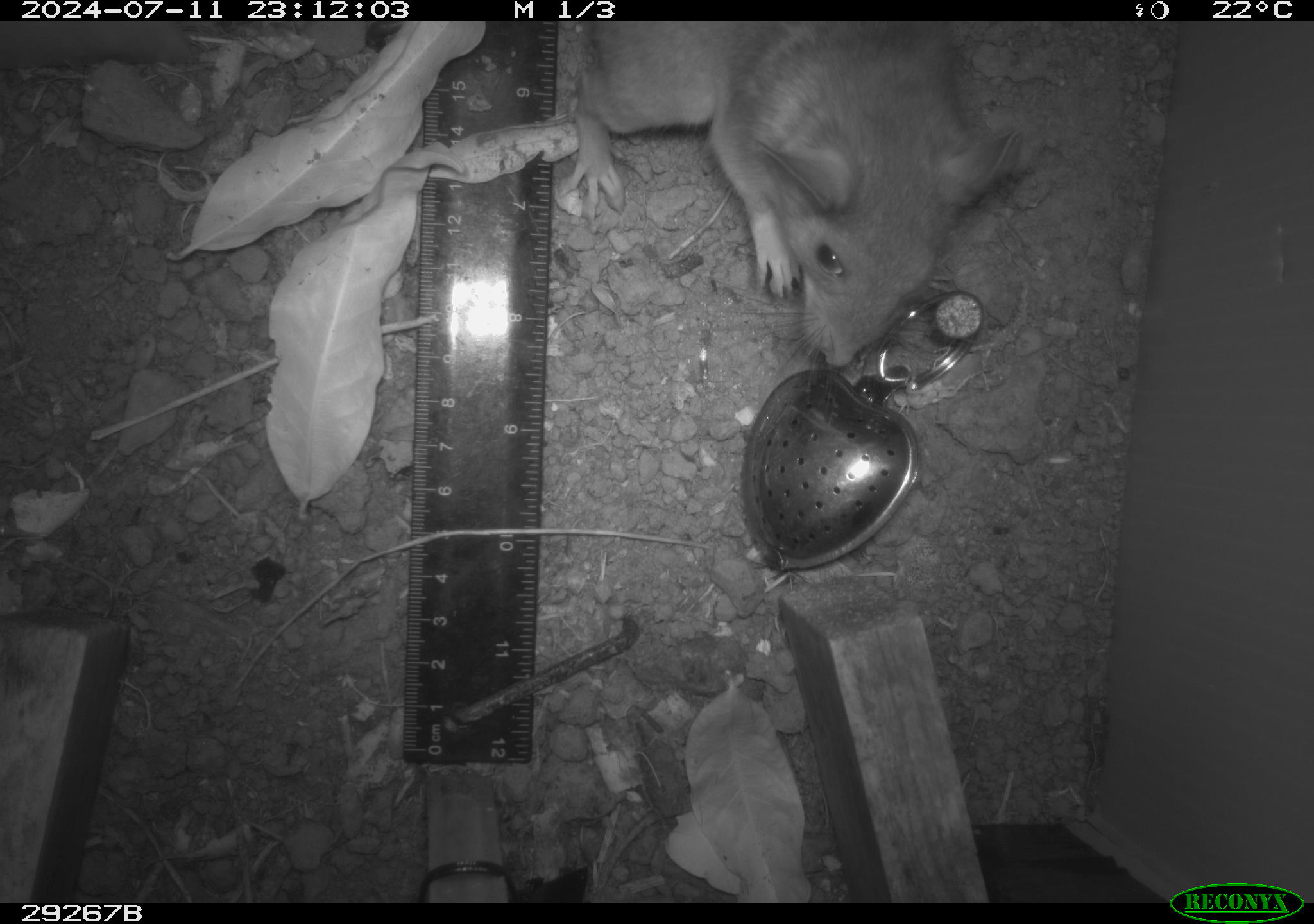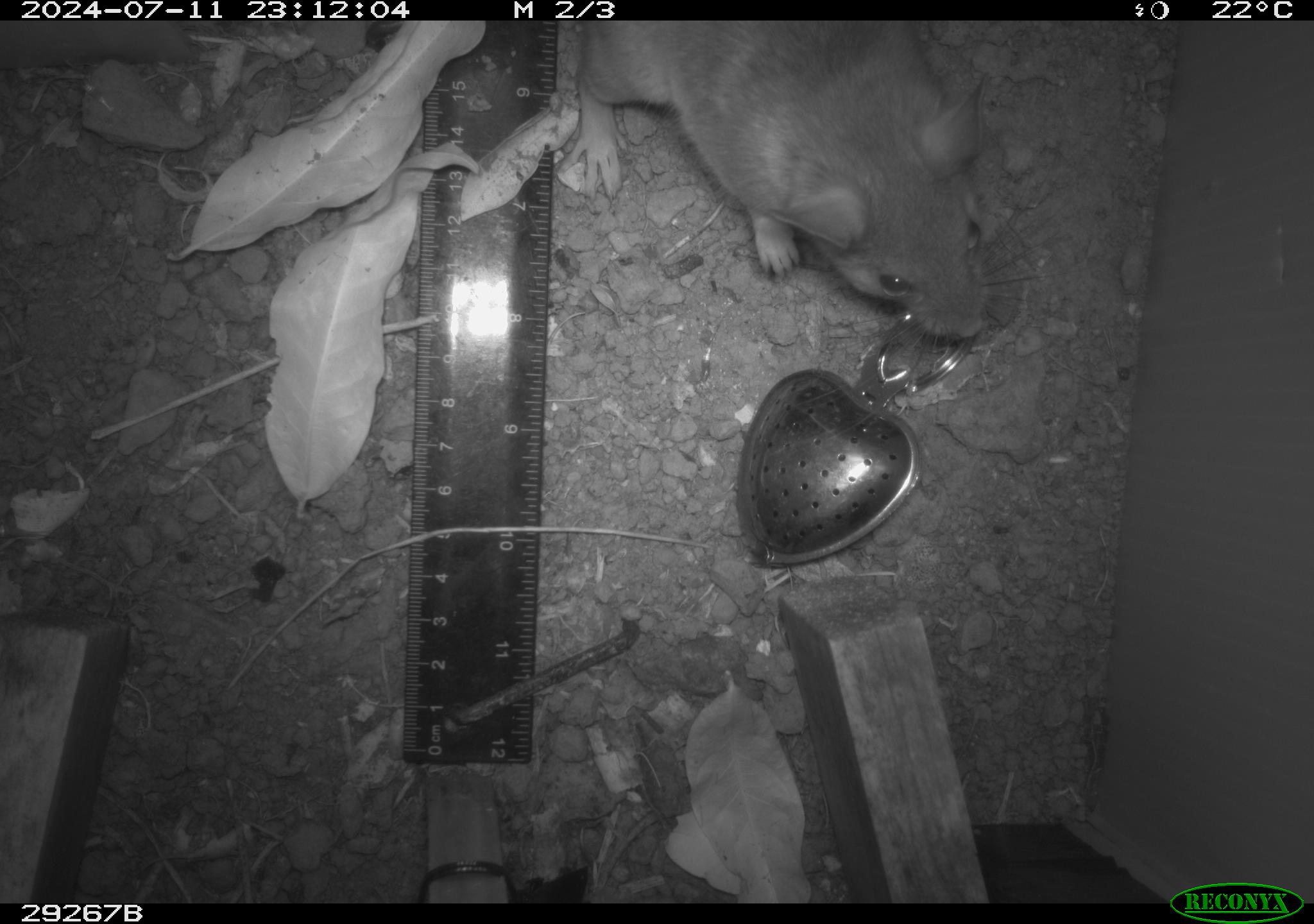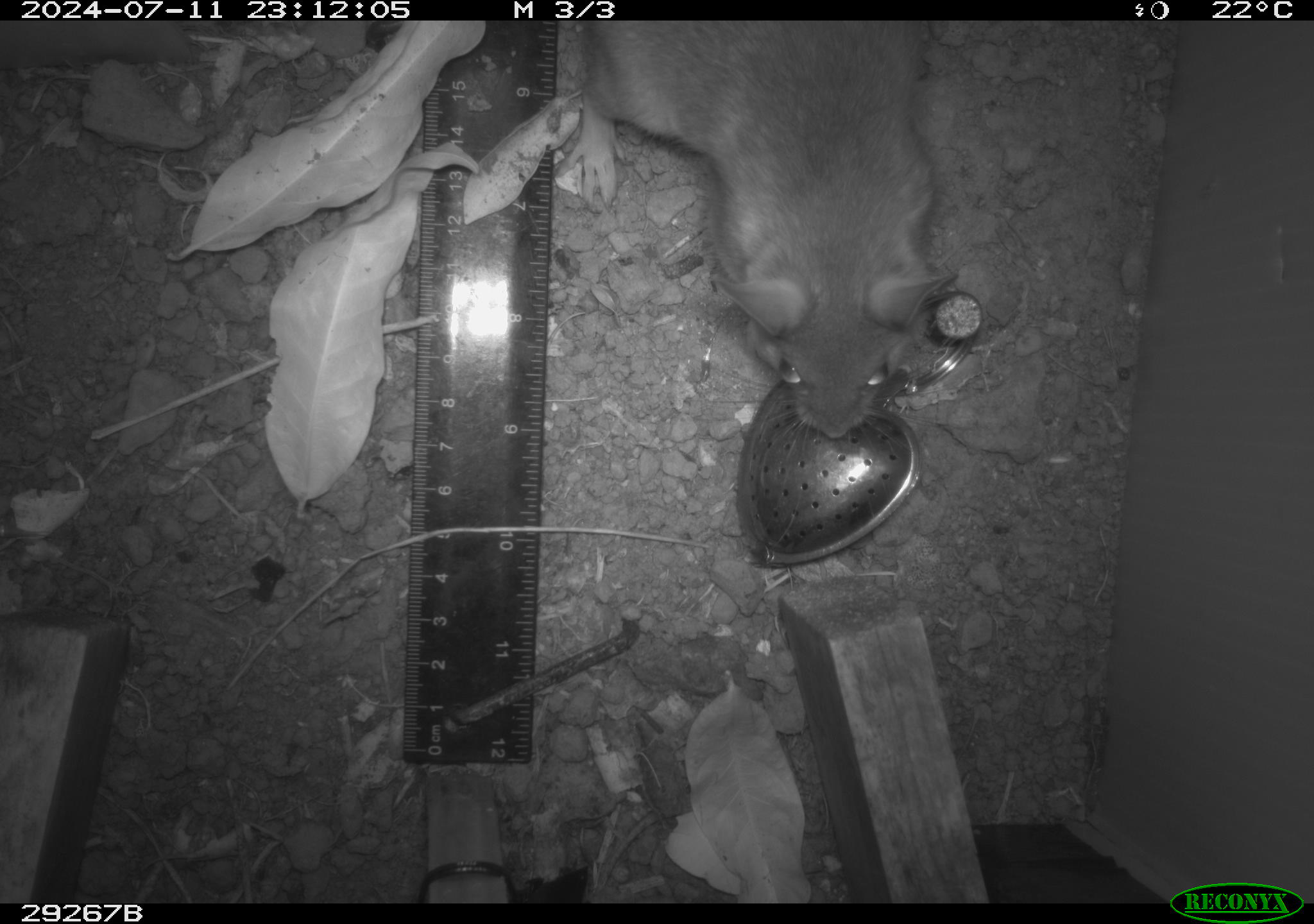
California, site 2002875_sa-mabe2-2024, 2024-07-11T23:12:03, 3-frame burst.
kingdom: Animalia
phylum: Chordata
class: Mammalia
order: Rodentia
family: Cricetidae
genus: Neotoma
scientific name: Neotoma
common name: pack rat or woodrat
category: neotoma species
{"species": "neotoma species (pack rat or woodrat) (Neotoma)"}